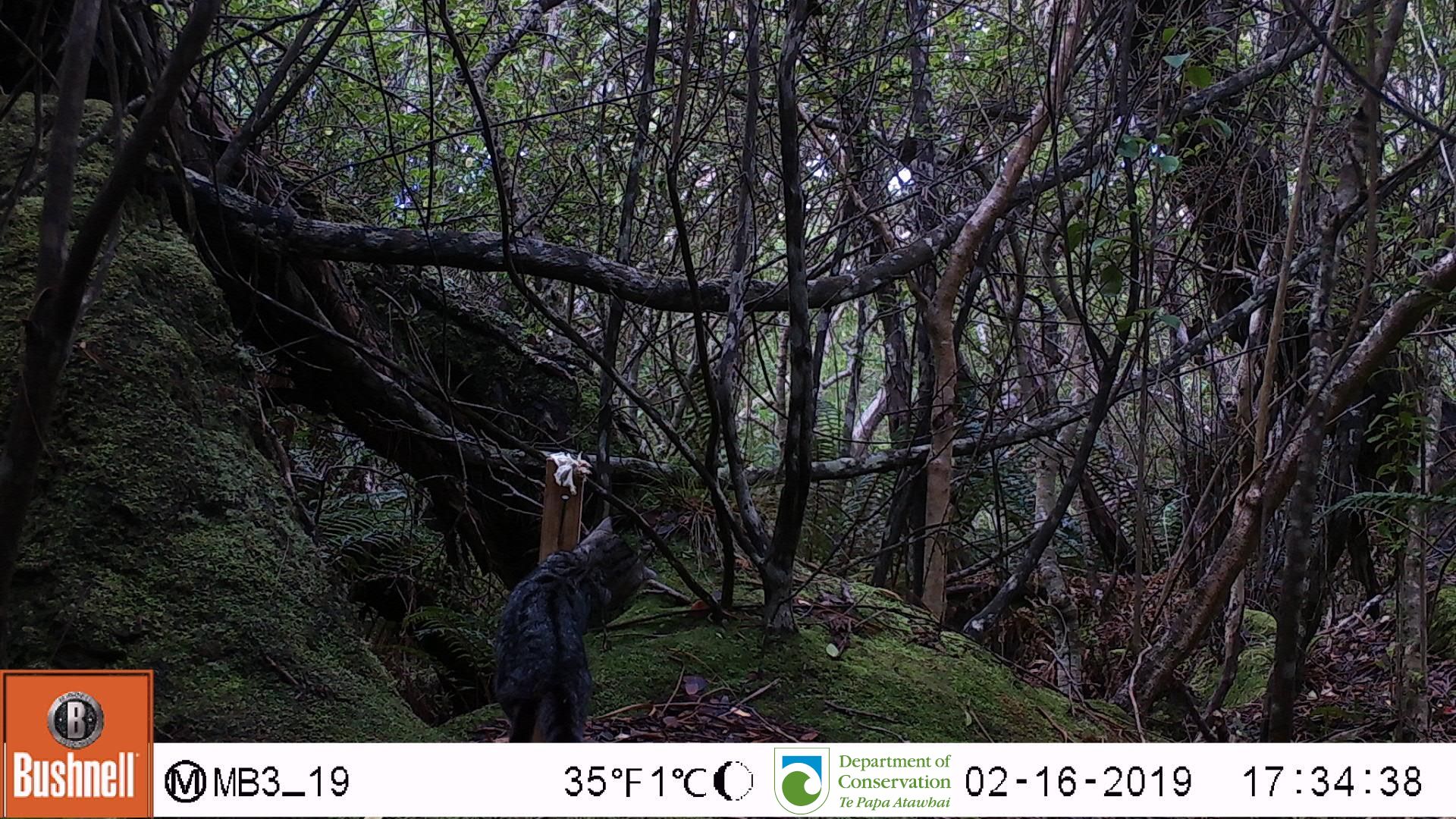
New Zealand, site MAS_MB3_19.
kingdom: Animalia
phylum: Chordata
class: Mammalia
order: Carnivora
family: Felidae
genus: Felis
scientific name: Felis catus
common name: domestic cat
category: cat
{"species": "cat (domestic cat) (Felis catus)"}